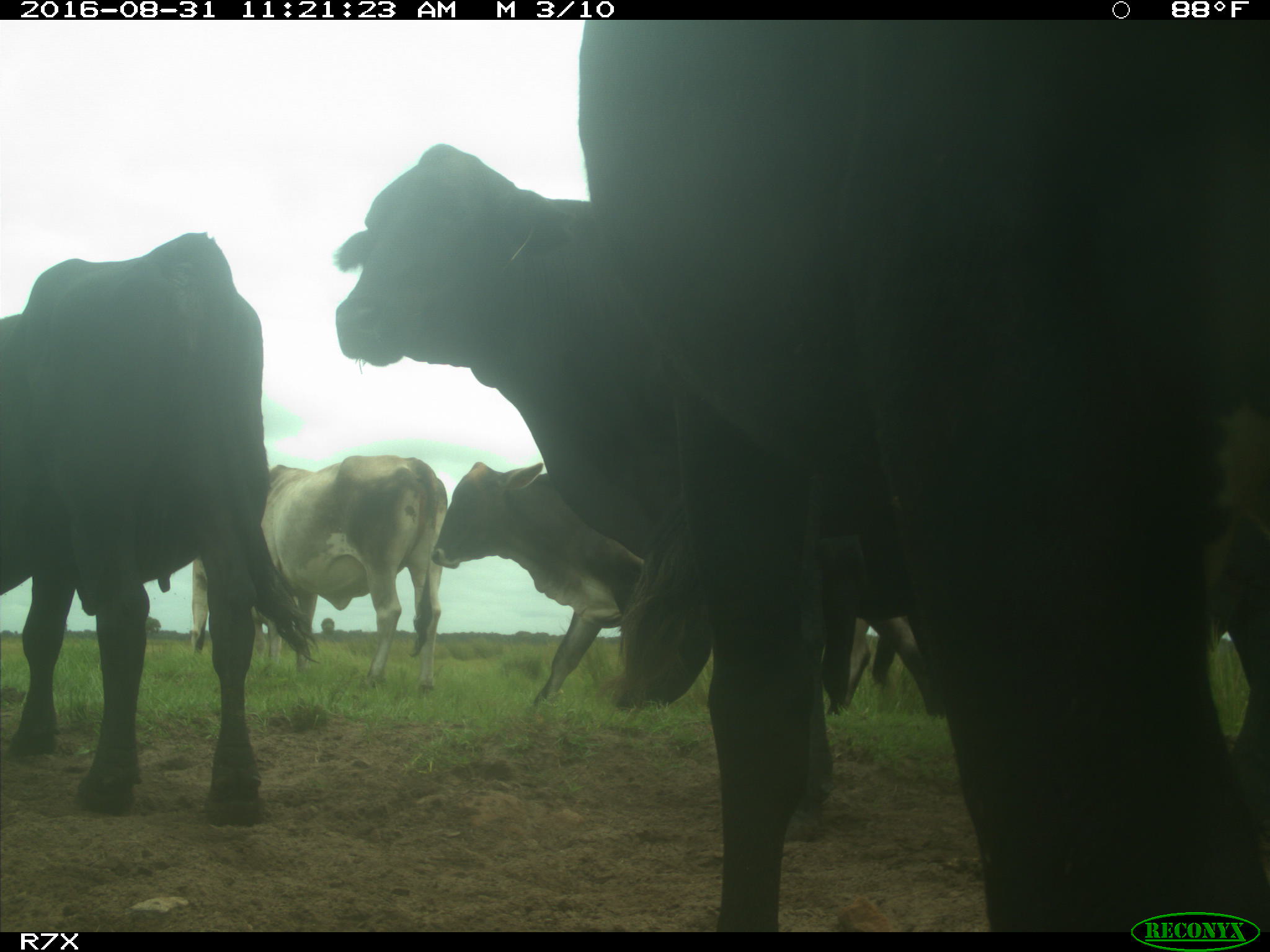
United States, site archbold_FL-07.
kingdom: Animalia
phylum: Chordata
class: Mammalia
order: Artiodactyla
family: Bovidae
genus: Bos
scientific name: Bos taurus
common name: domestic cow